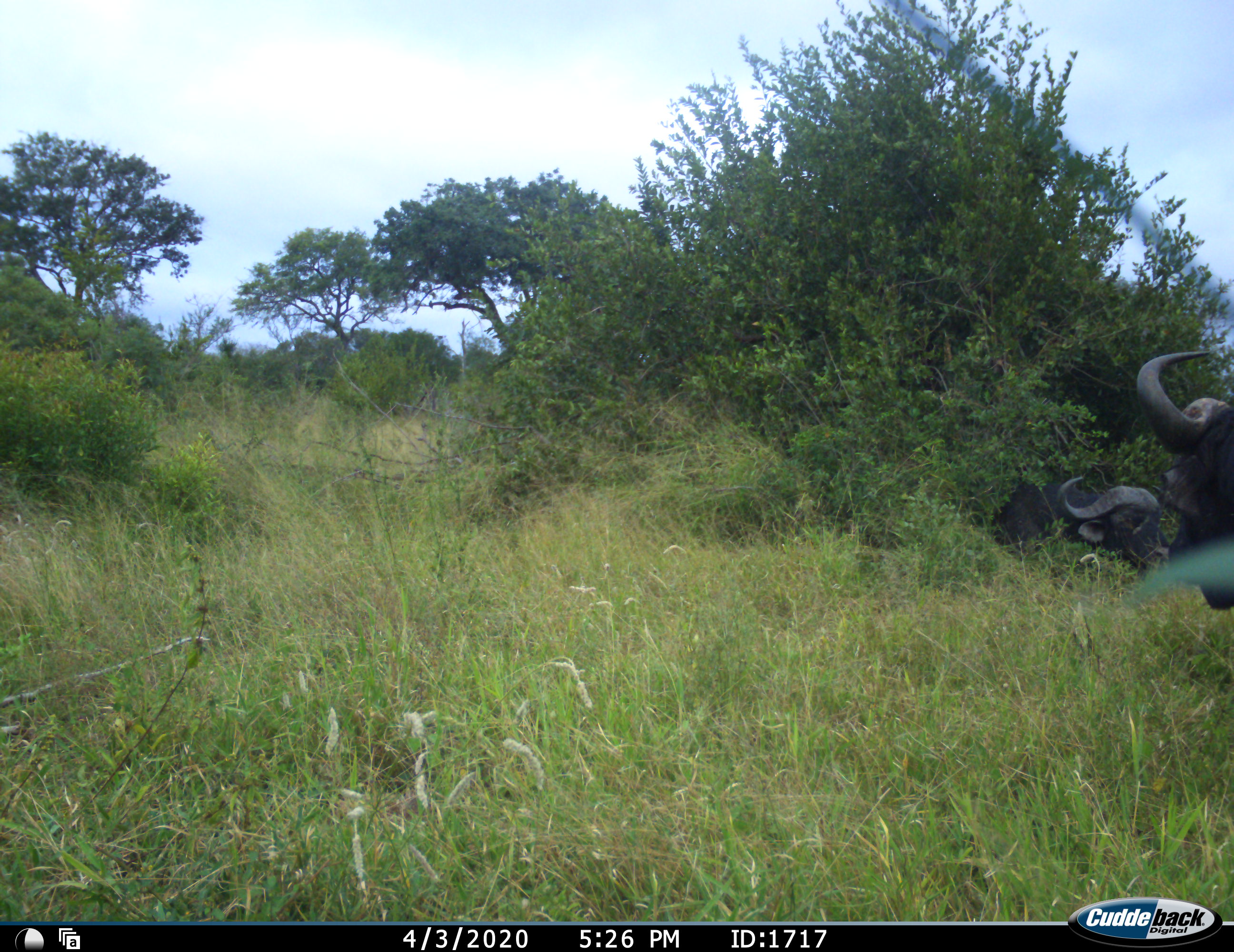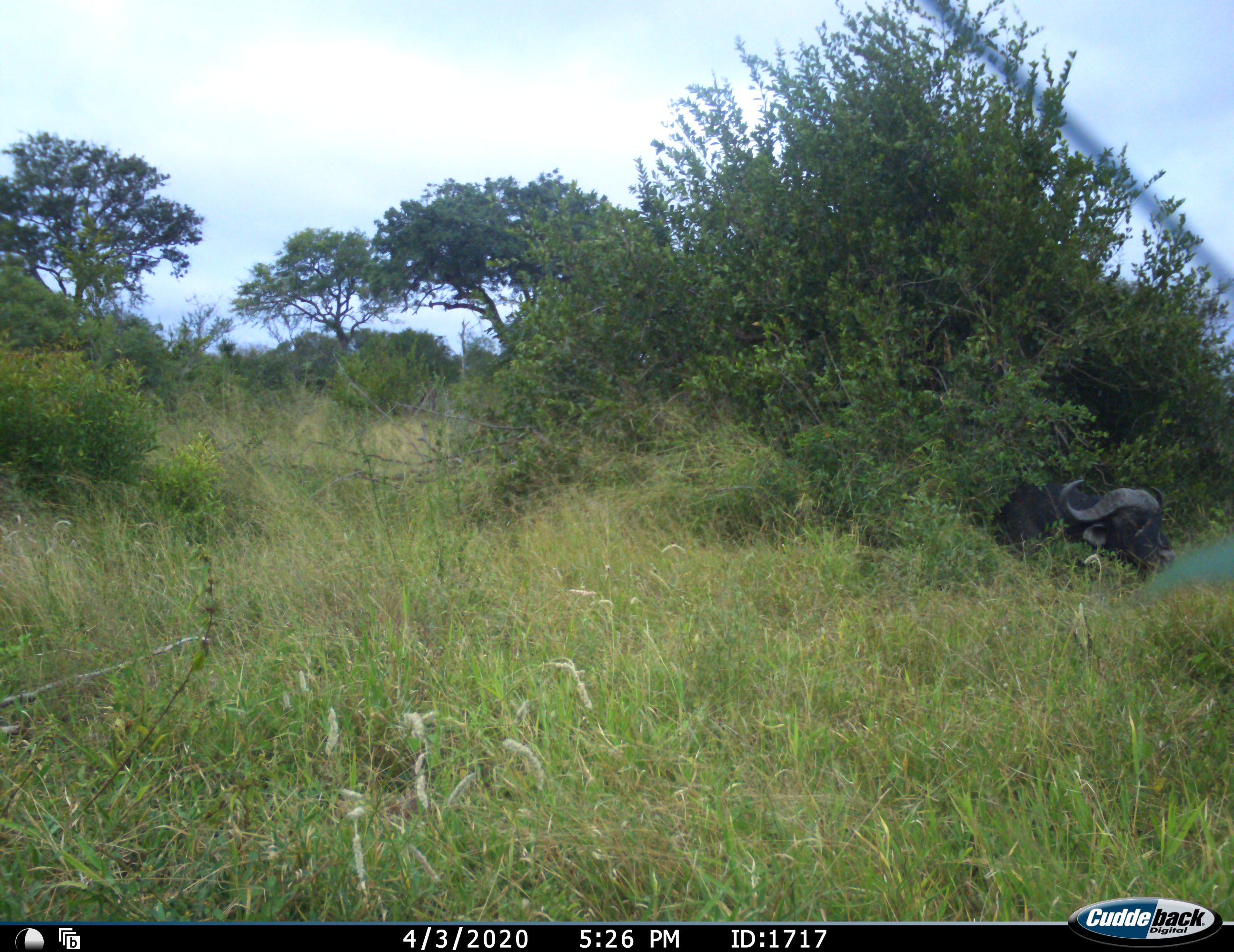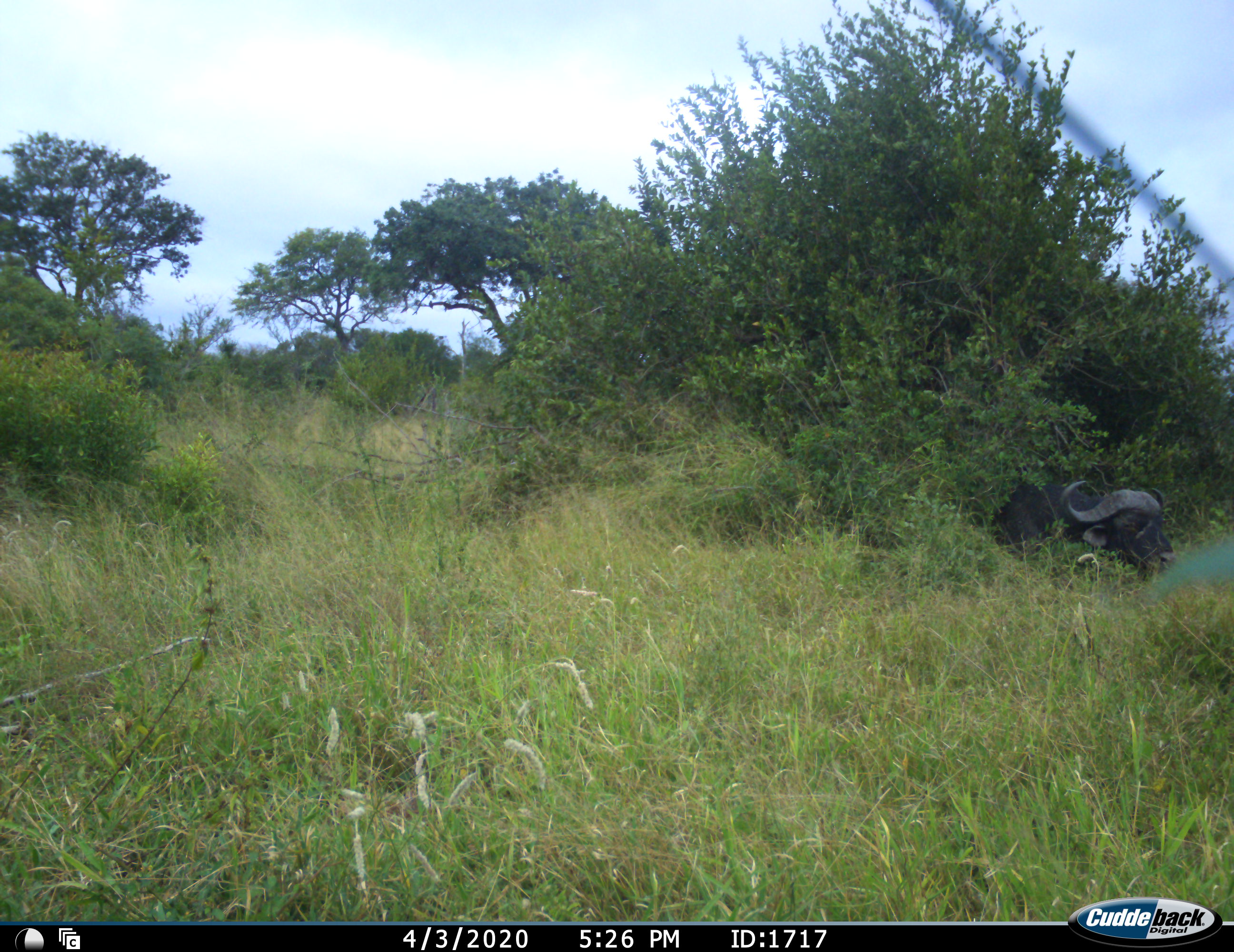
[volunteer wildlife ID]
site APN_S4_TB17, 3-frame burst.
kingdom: Animalia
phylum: Chordata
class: Mammalia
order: Artiodactyla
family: Bovidae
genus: Syncerus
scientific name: Syncerus caffer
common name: african buffalo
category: buffalo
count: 2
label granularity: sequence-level